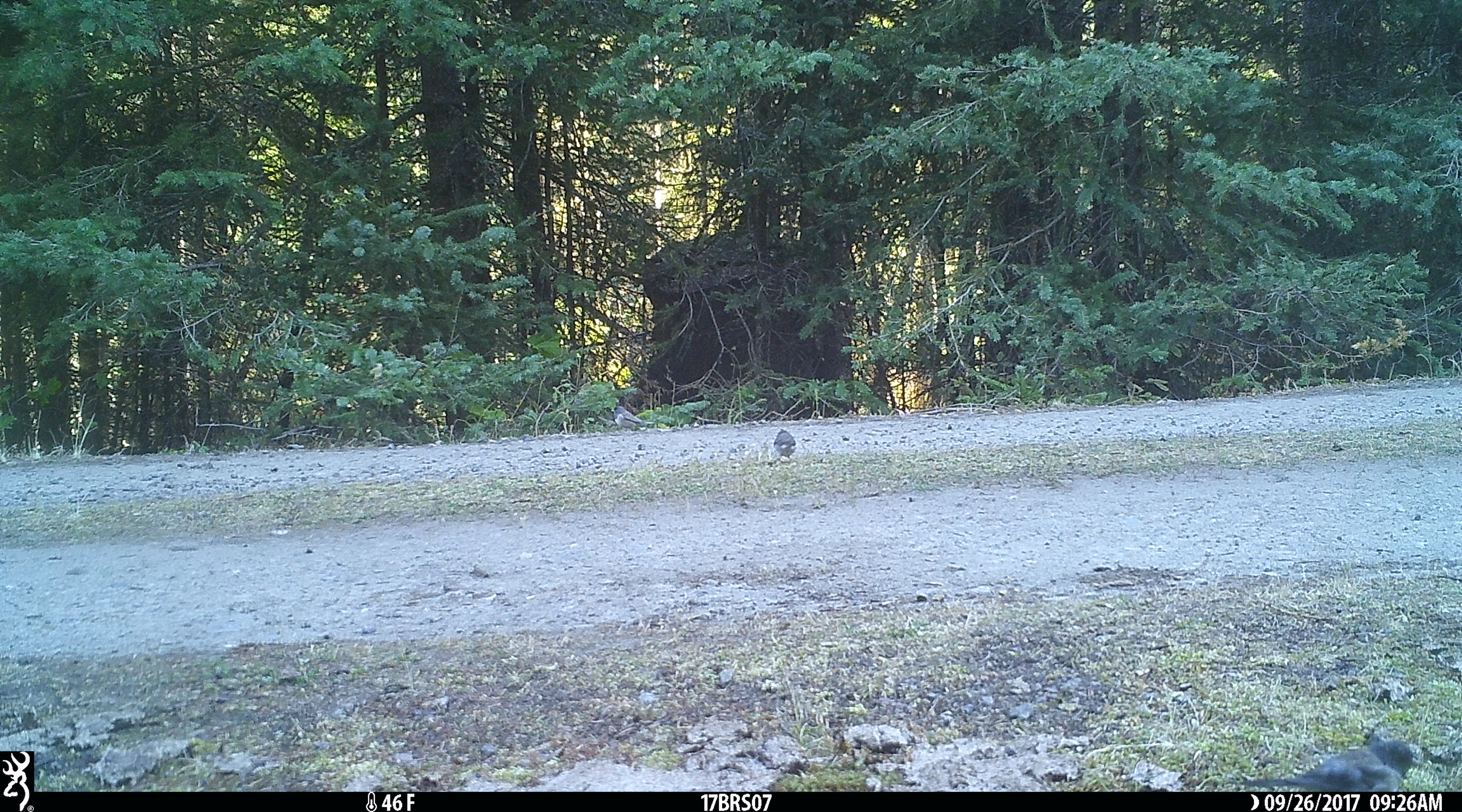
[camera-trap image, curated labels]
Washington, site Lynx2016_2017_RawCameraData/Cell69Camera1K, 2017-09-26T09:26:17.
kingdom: Animalia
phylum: Chordata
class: Aves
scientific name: Aves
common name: birds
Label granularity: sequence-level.